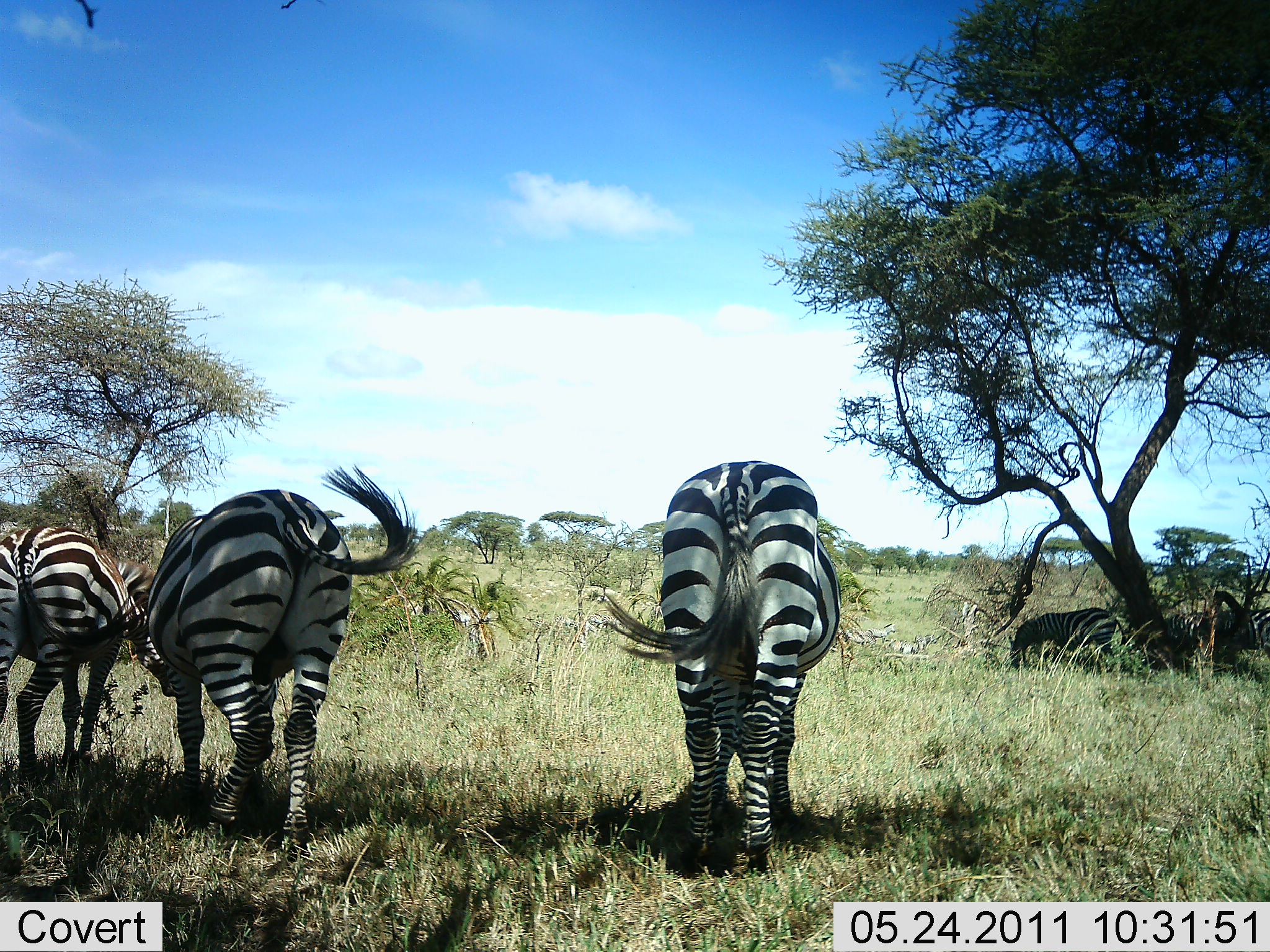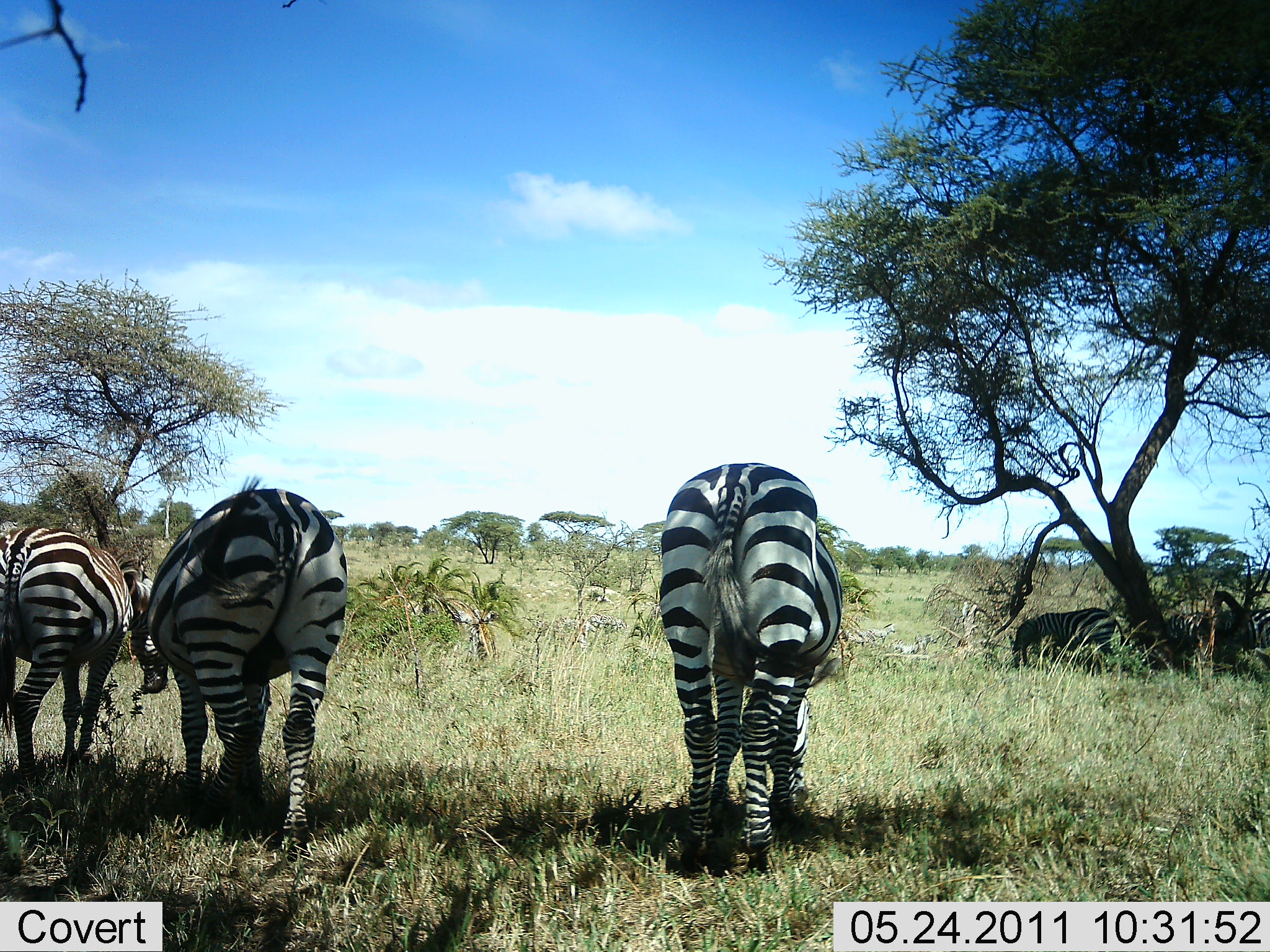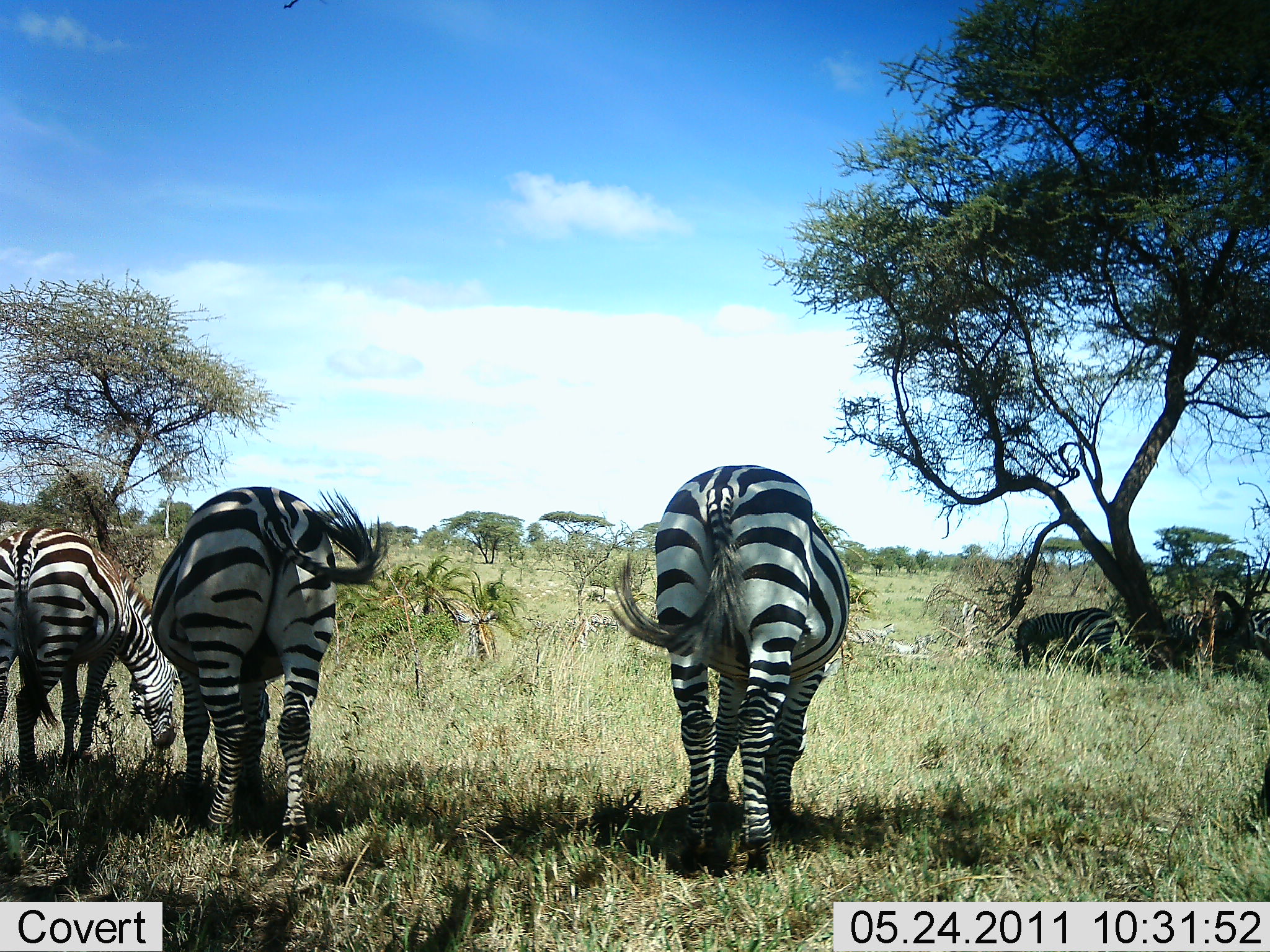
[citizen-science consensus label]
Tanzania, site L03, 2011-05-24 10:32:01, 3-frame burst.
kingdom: Animalia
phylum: Chordata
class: Mammalia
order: Perissodactyla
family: Equidae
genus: Equus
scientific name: Equus quagga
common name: plains zebra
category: zebra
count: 5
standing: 60%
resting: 10%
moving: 20%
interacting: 0%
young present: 0%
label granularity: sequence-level